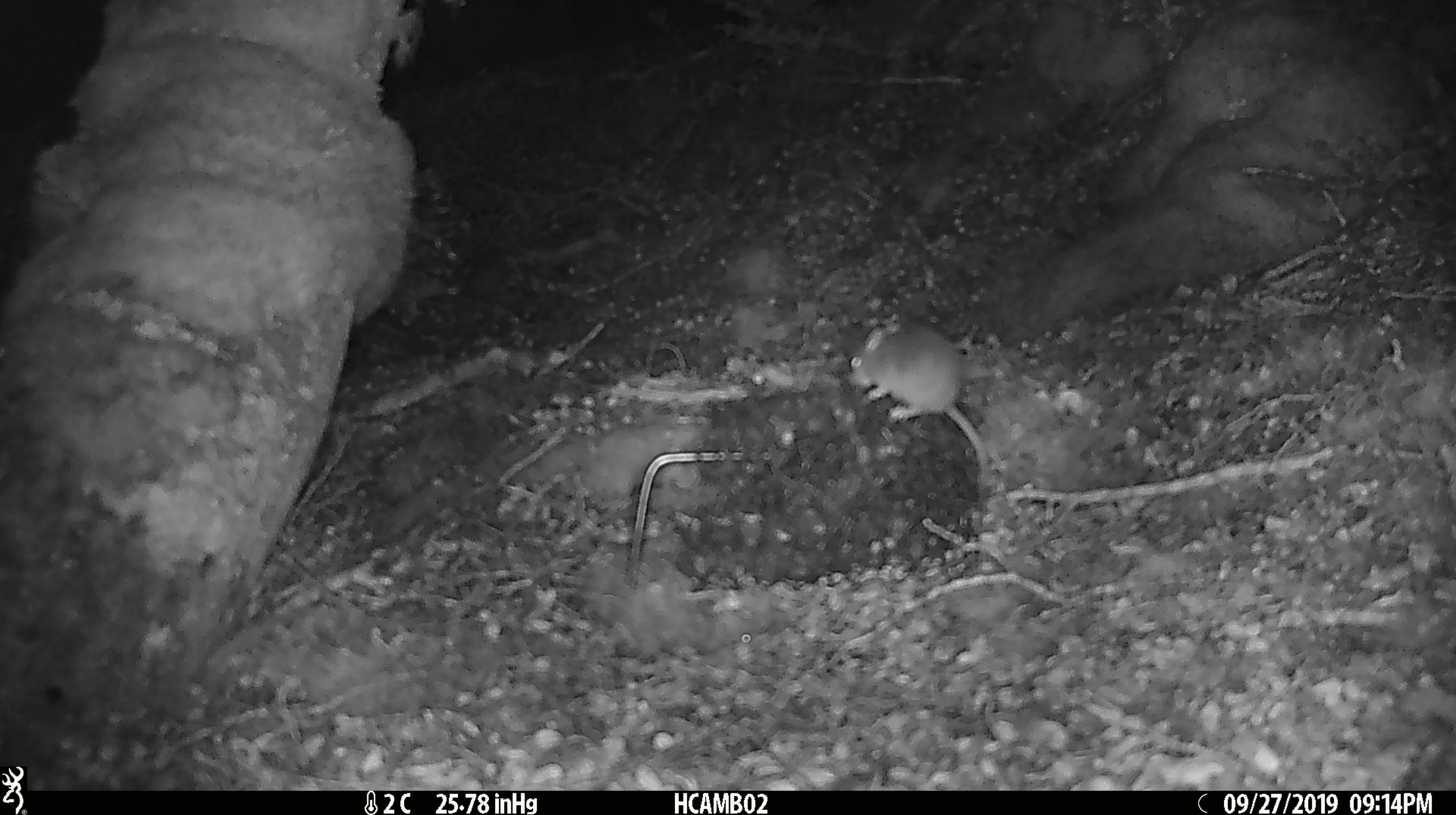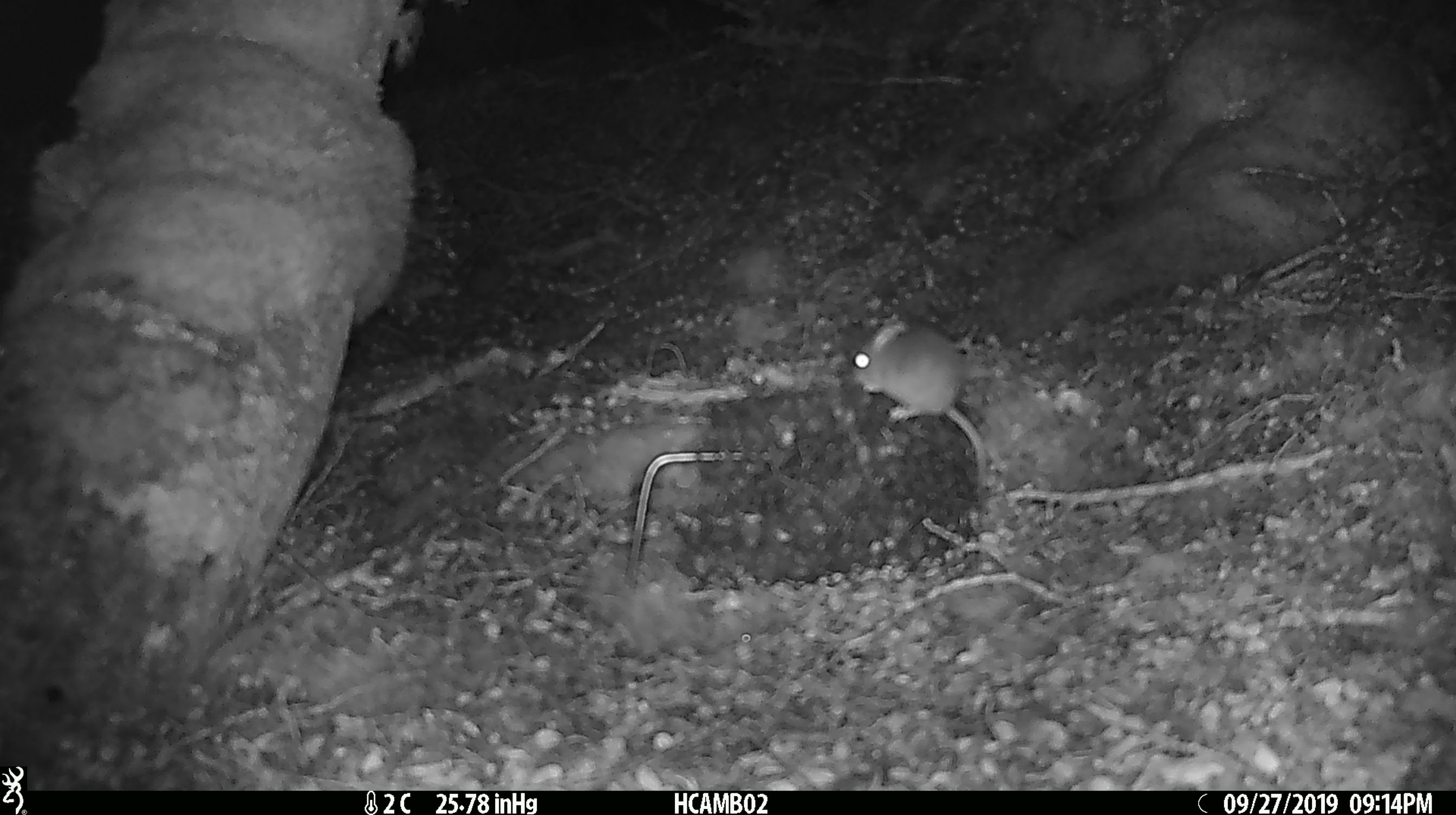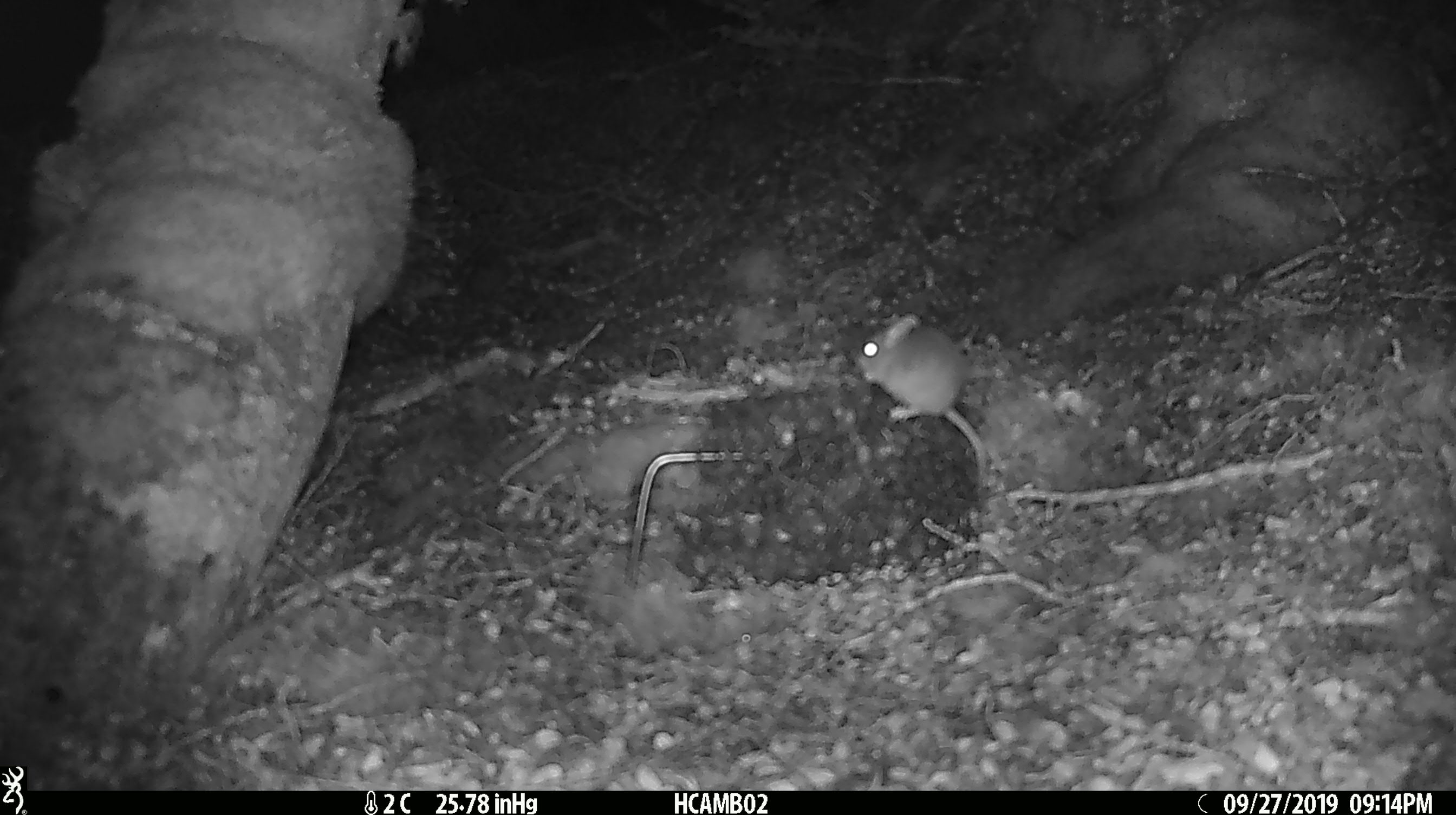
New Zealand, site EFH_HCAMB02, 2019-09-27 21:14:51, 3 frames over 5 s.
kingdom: Animalia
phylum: Chordata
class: Mammalia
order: Rodentia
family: Muridae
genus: Mus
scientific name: Mus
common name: mouse